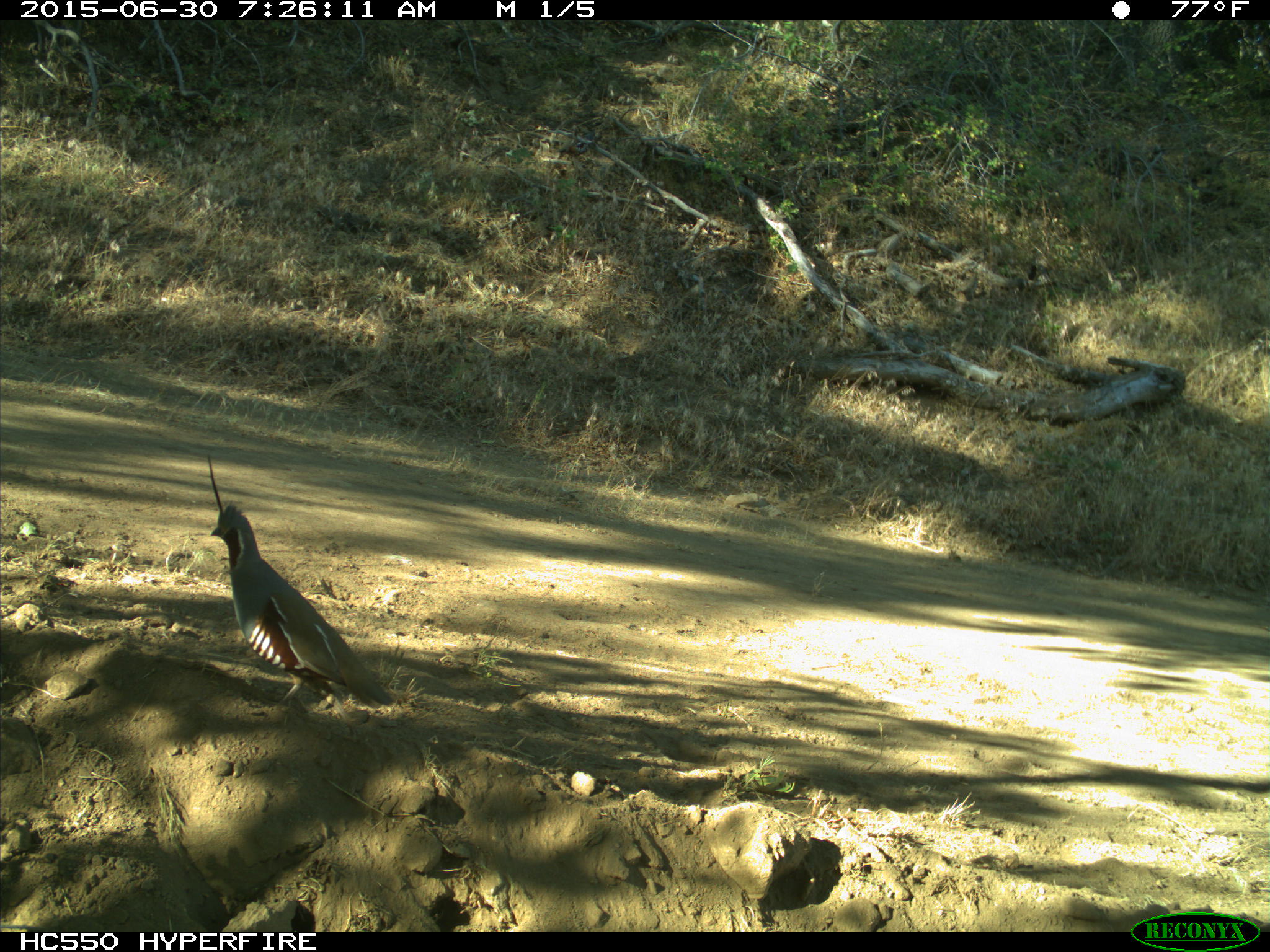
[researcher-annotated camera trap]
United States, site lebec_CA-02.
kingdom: Animalia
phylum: Chordata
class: Aves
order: Galliformes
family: Odontophoridae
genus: Callipepla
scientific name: Callipepla californica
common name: california quail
Callipepla californica (california quail).